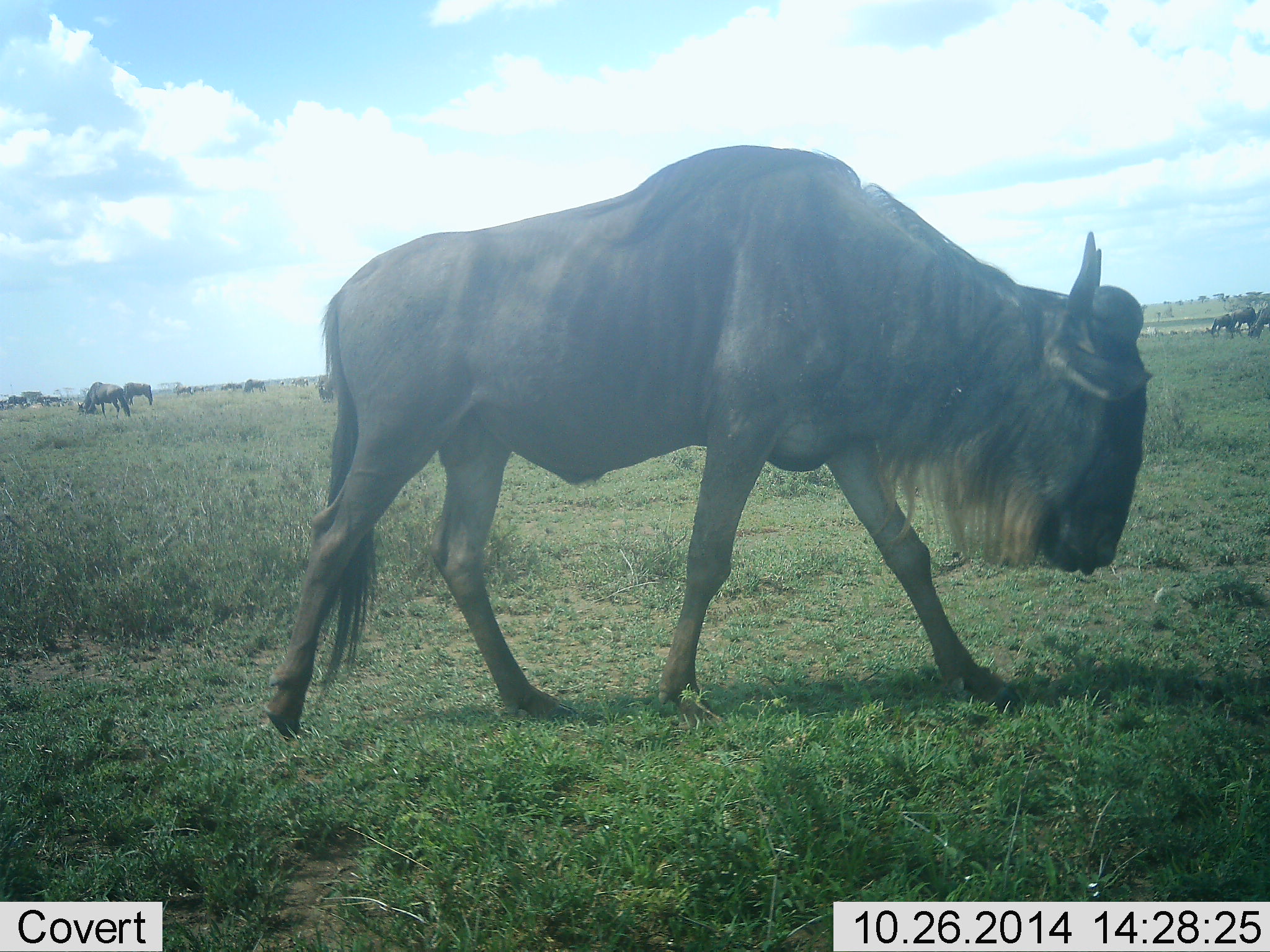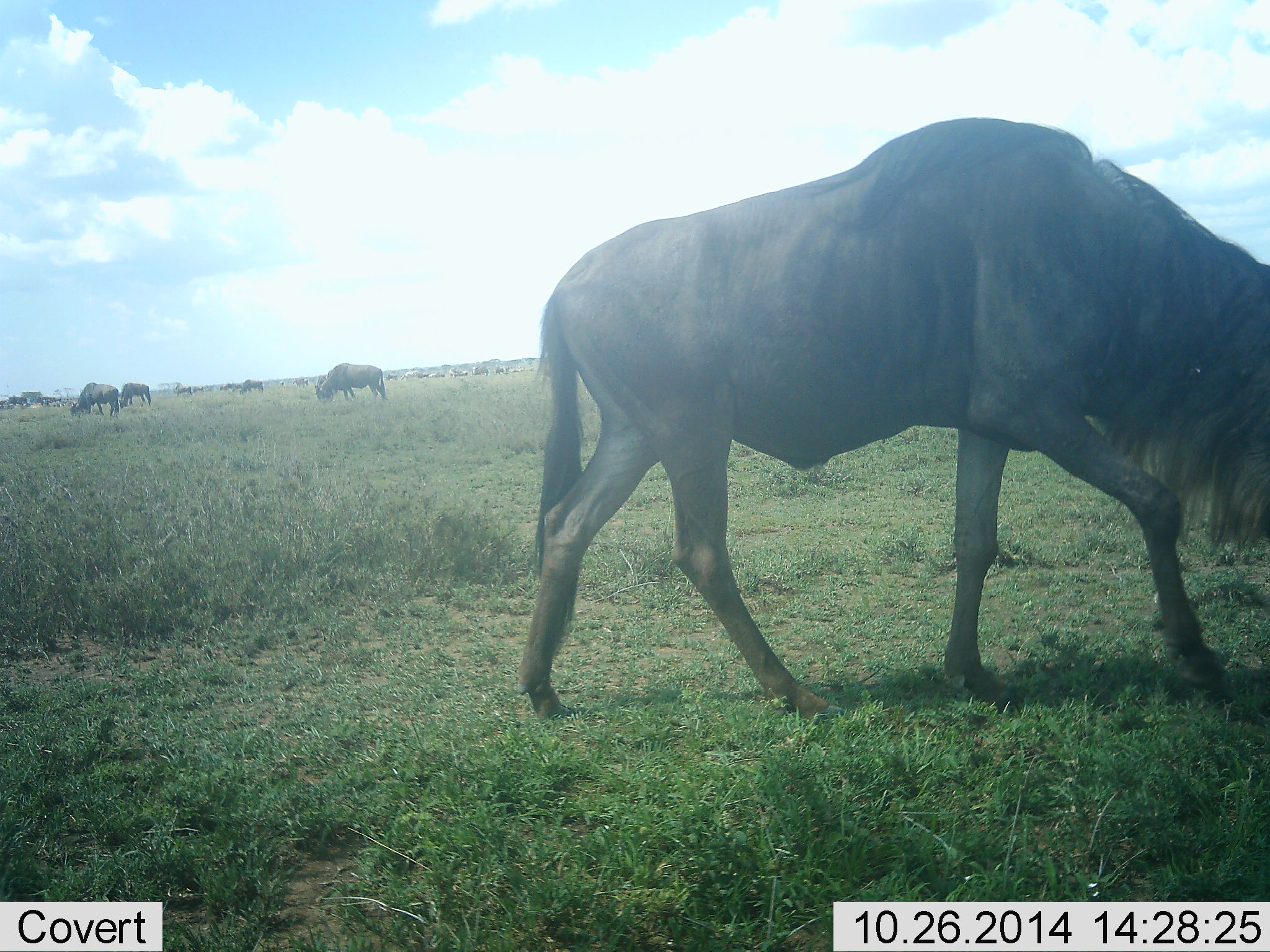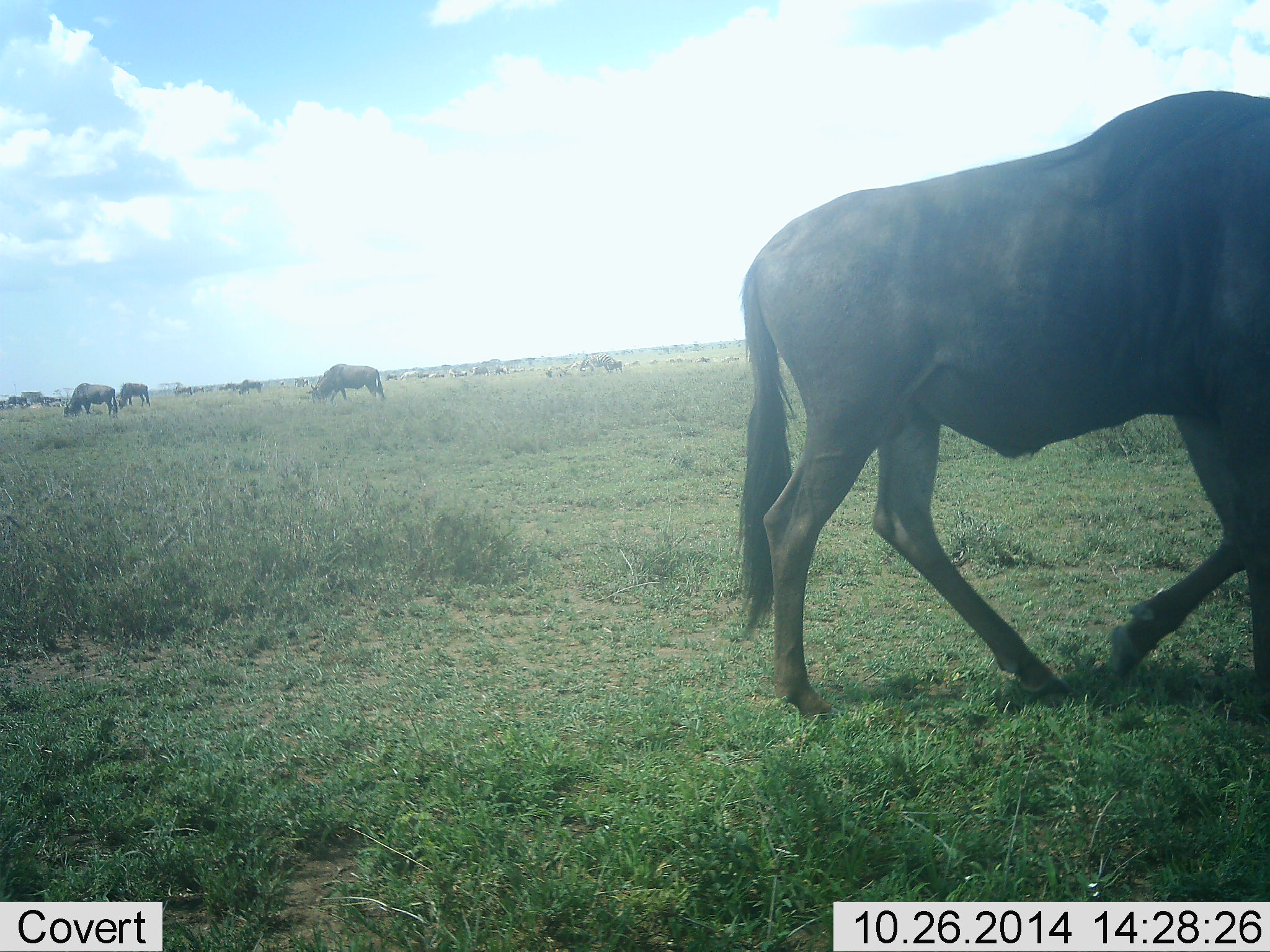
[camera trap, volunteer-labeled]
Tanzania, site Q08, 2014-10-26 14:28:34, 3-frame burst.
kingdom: Animalia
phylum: Chordata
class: Mammalia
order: Artiodactyla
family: Bovidae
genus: Connochaetes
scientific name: Connochaetes taurinus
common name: blue wildebeest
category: wildebeest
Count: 11-50.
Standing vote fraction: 20%.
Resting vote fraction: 0%.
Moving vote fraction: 40%.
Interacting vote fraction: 0%.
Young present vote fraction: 0%.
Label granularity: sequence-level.